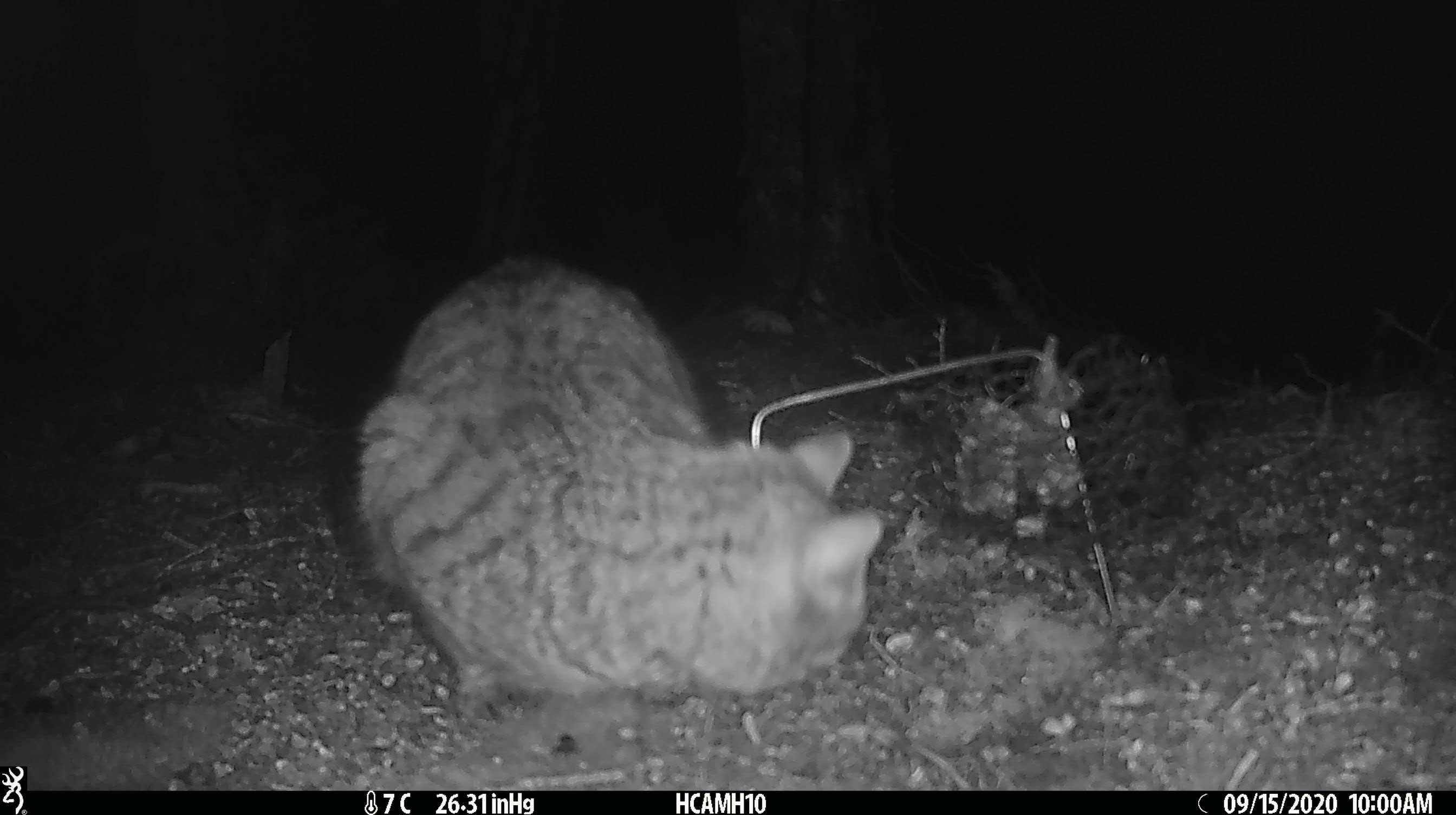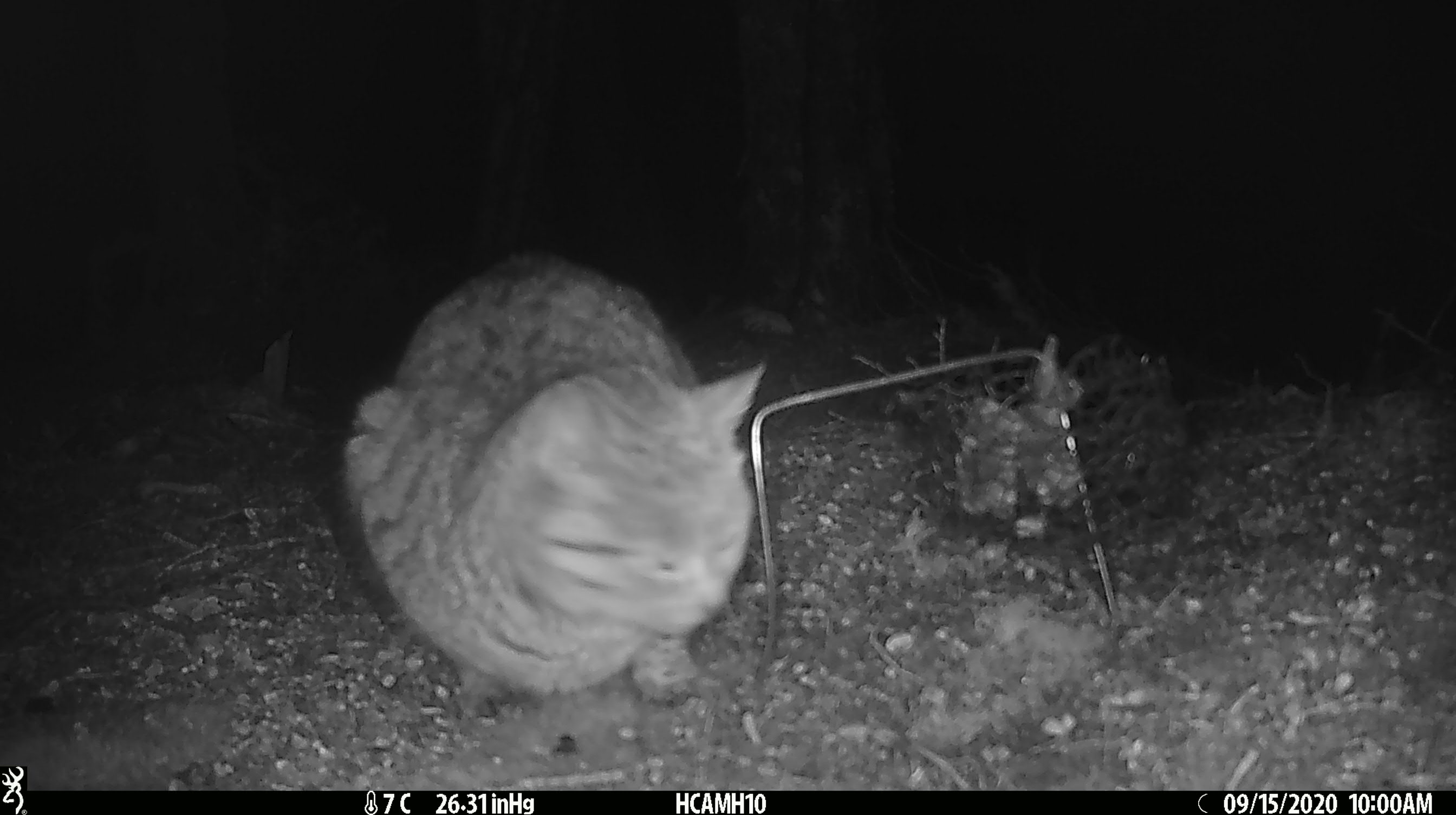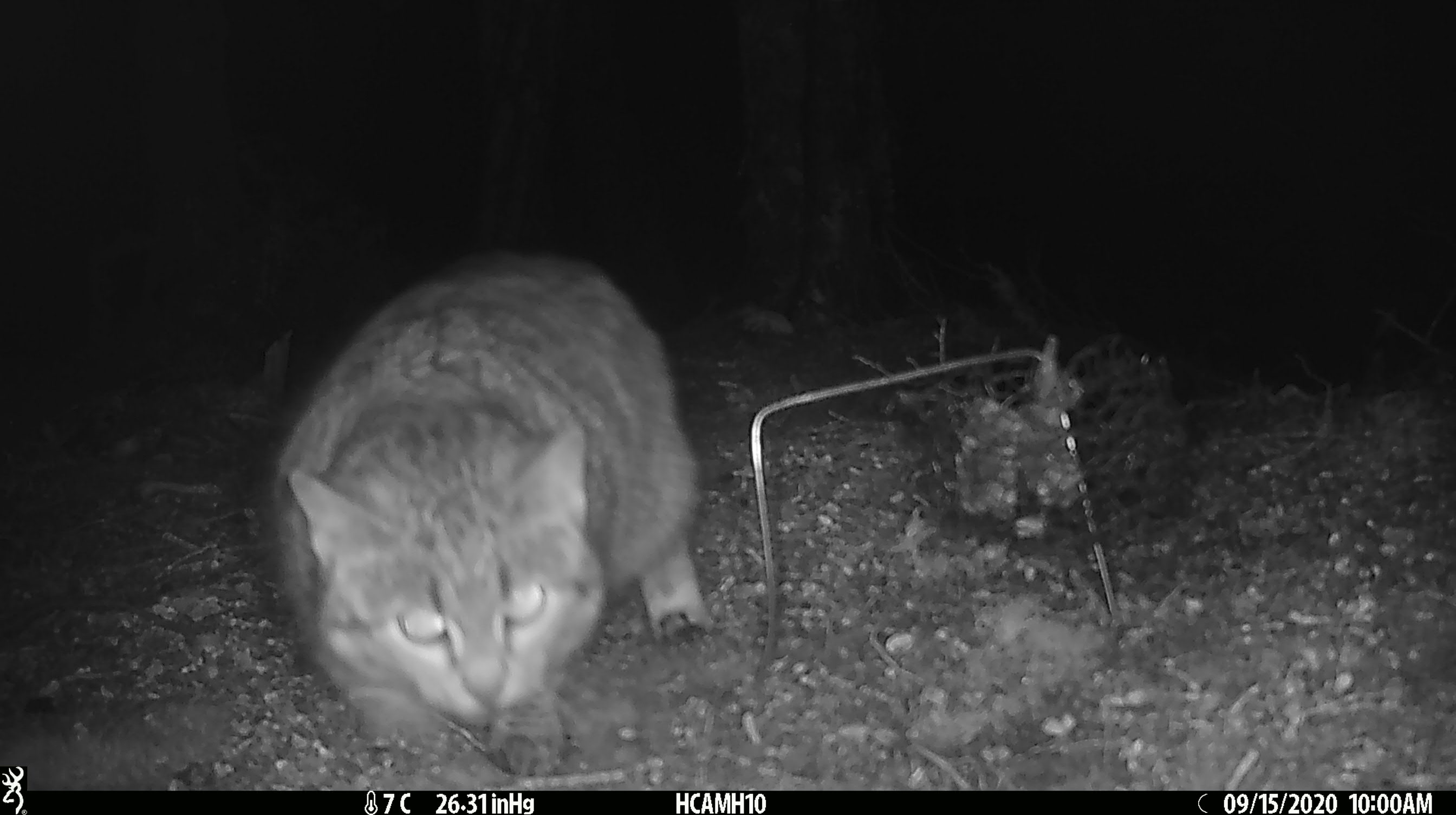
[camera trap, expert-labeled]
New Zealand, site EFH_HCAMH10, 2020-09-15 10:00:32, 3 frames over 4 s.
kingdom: Animalia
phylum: Chordata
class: Mammalia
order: Carnivora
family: Felidae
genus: Felis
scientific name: Felis catus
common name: domestic cat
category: cat